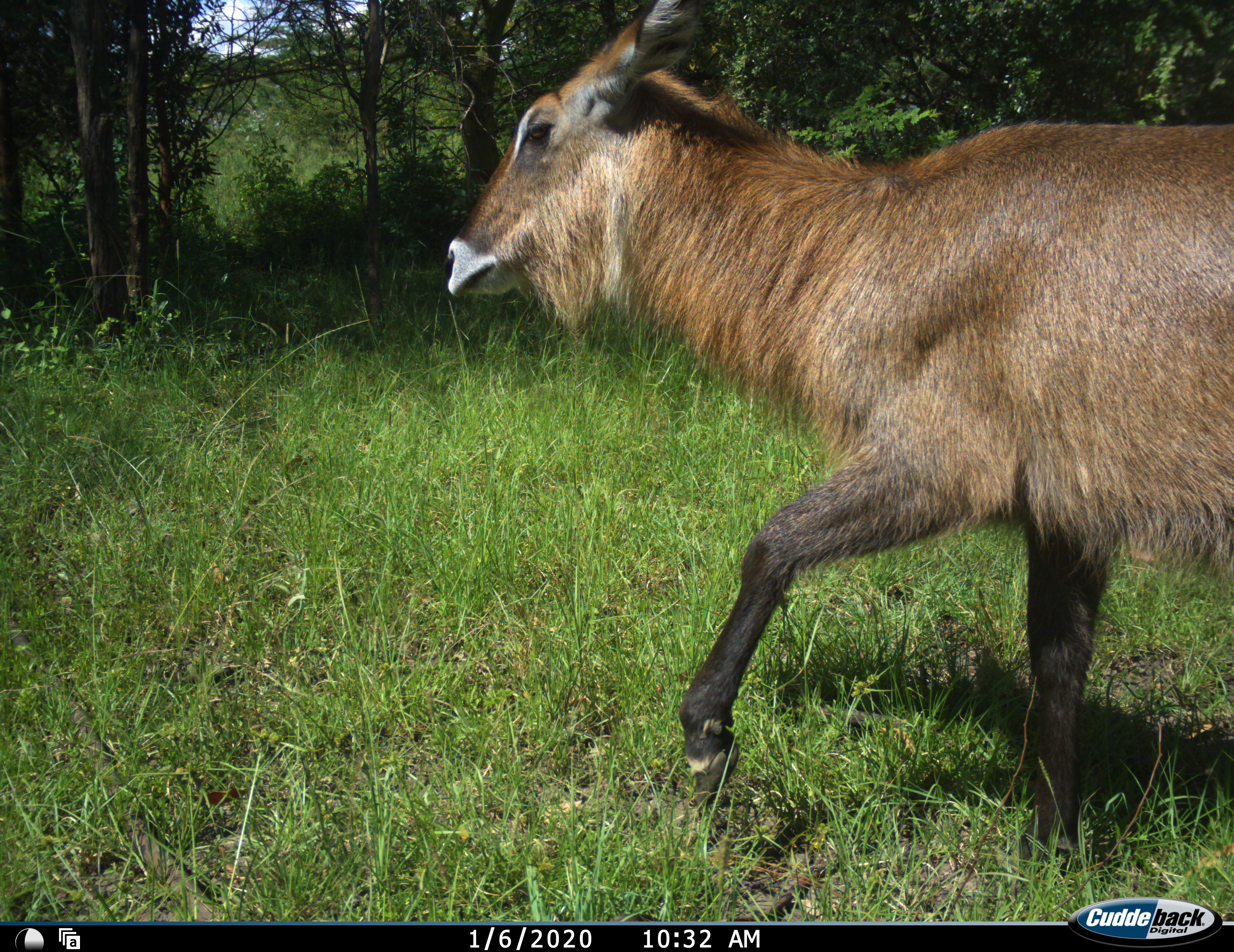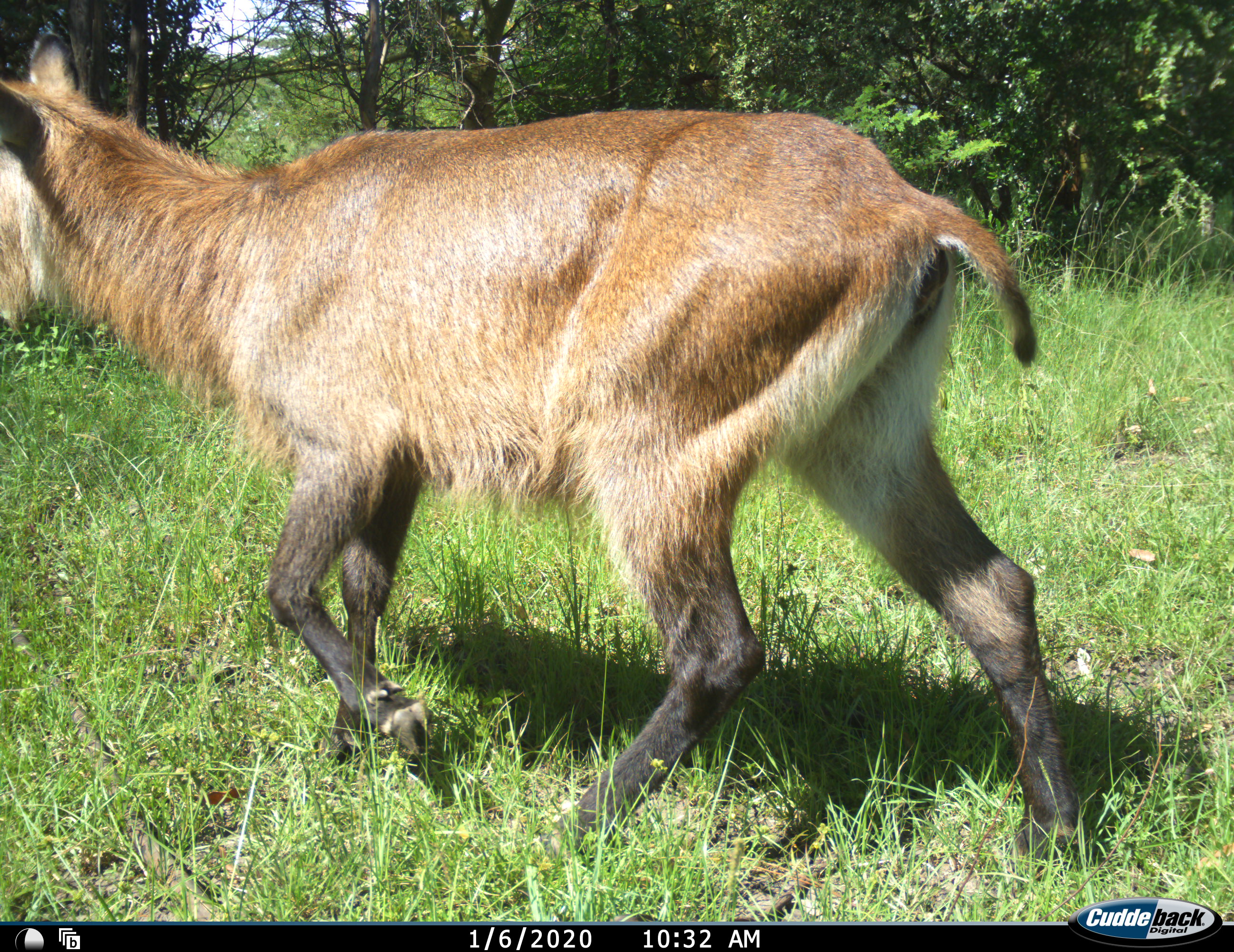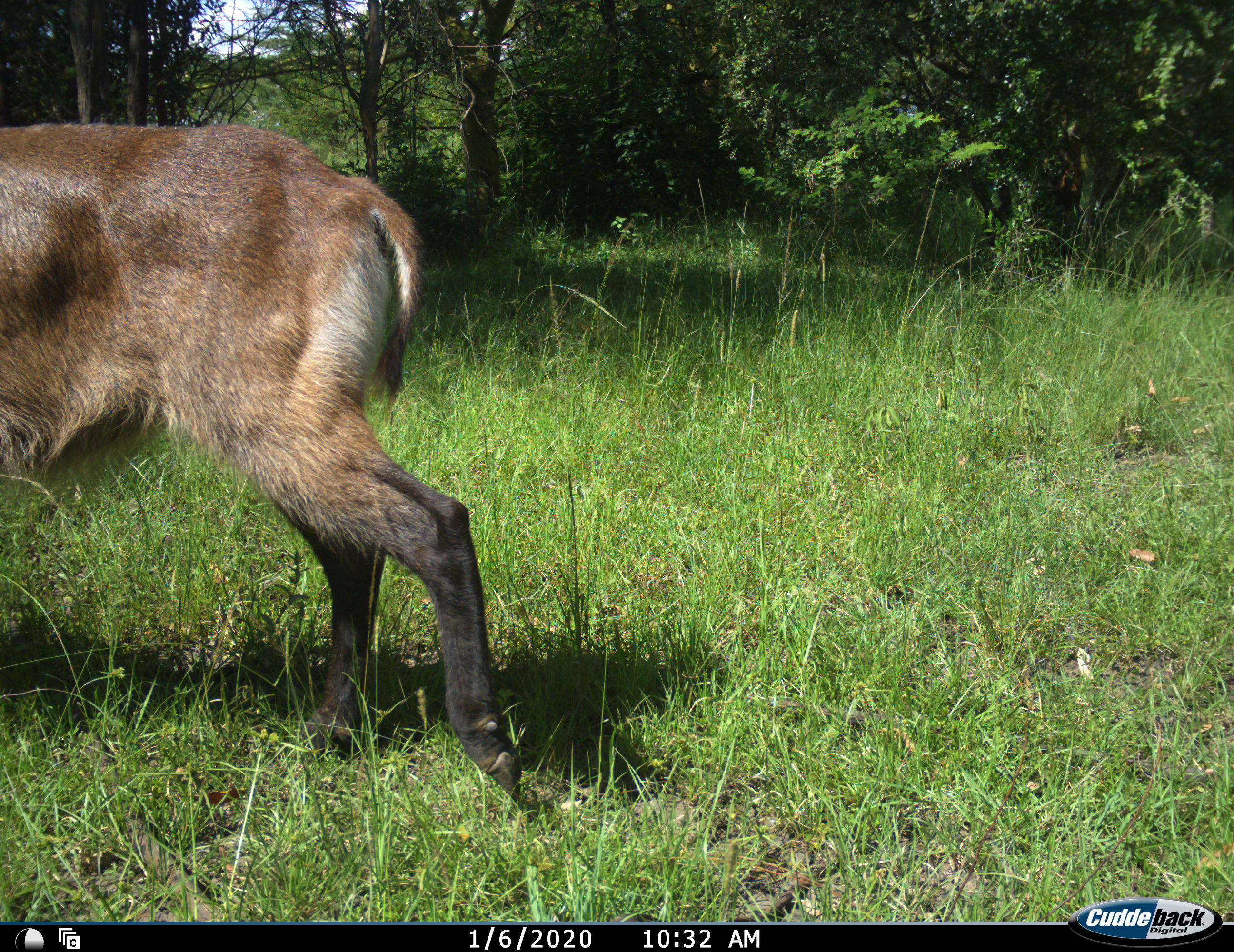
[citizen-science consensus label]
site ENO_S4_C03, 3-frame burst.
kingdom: Animalia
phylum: Chordata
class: Mammalia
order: Artiodactyla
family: Bovidae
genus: Kobus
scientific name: Kobus ellipsiprymnus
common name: waterbuck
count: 1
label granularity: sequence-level